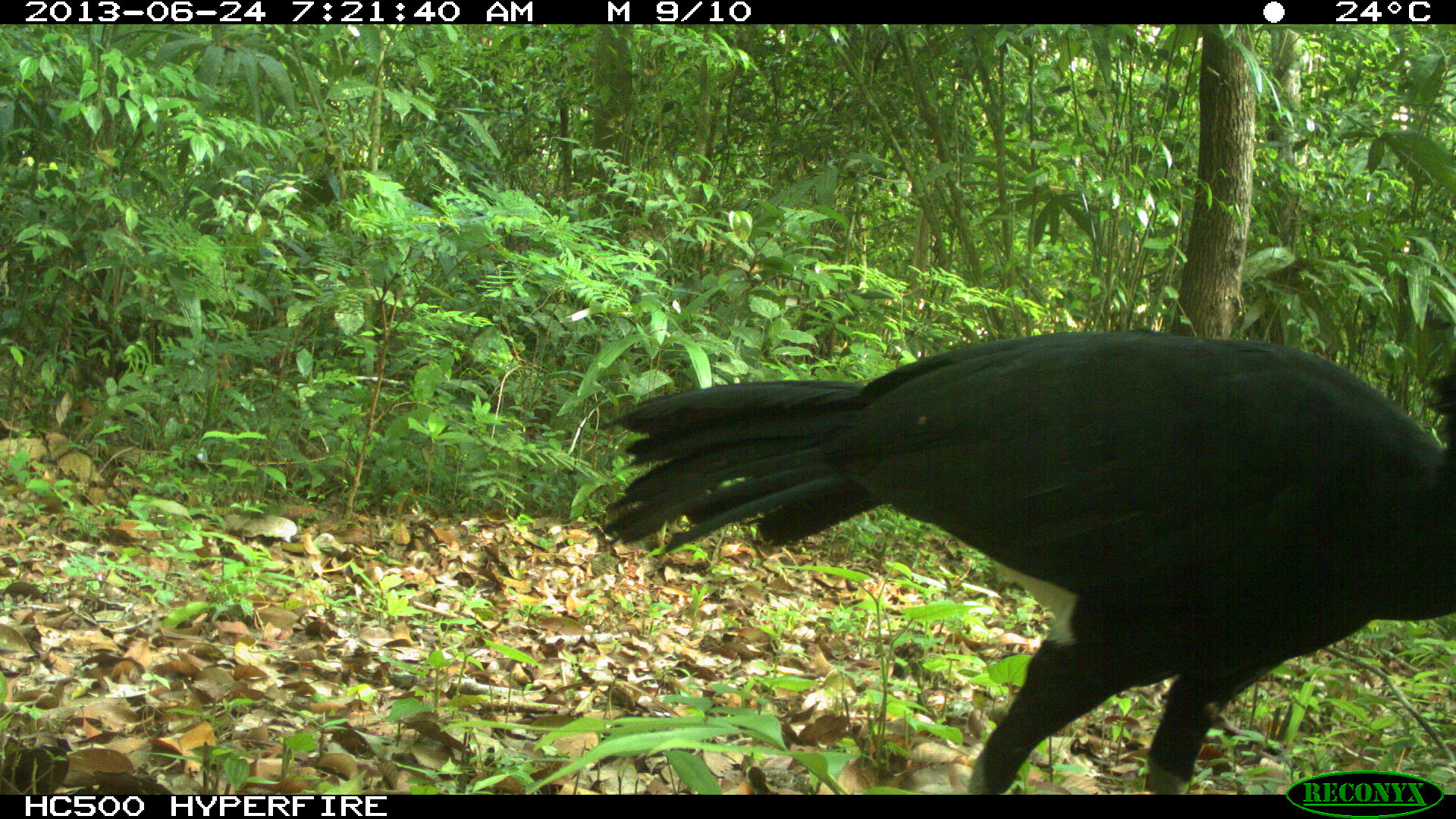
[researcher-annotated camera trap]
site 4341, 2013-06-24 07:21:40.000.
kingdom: Animalia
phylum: Chordata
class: Aves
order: Galliformes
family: Cracidae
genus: Crax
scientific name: Crax rubra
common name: great curassow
Crax rubra (great curassow), count 1, sex male.